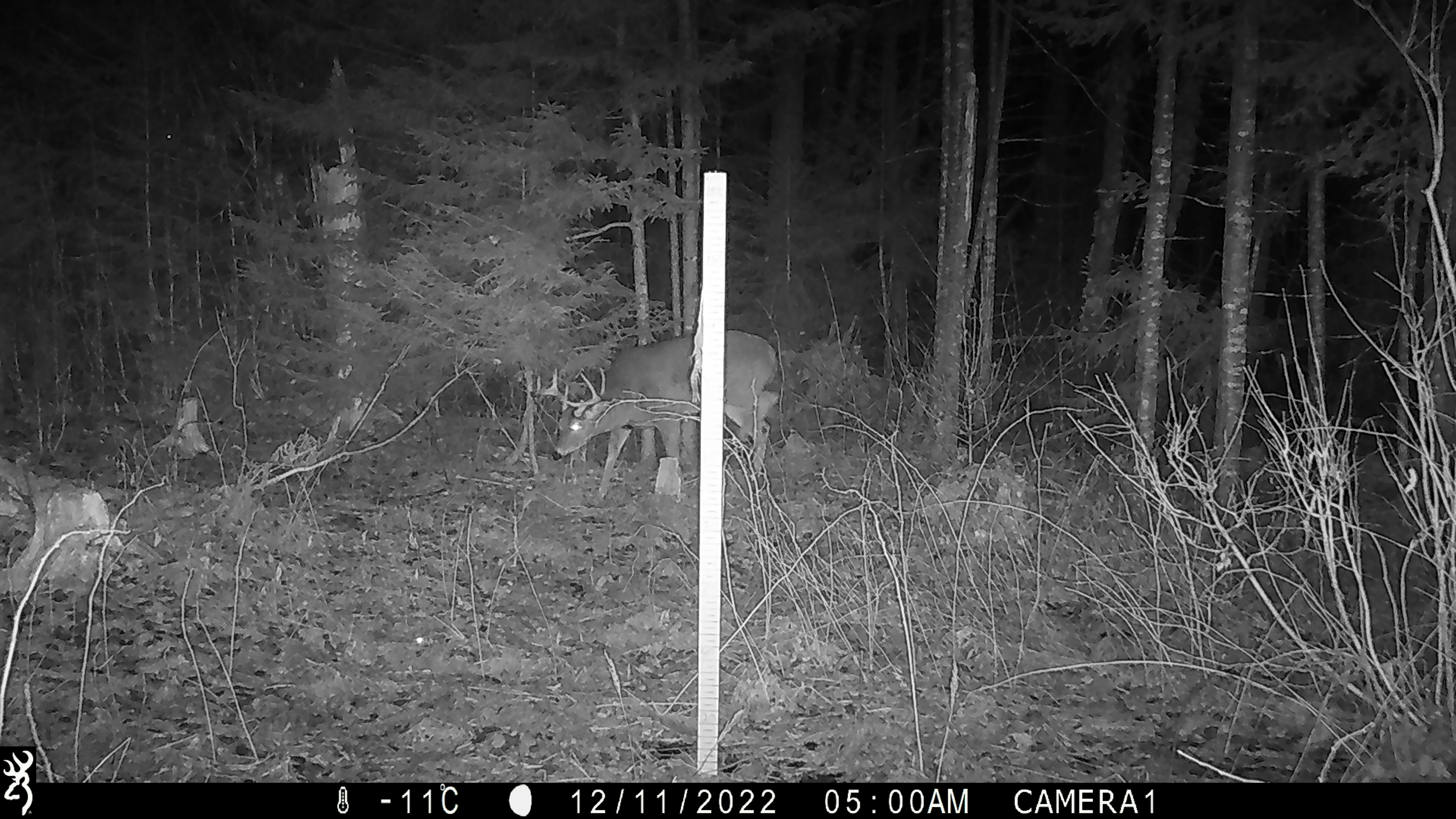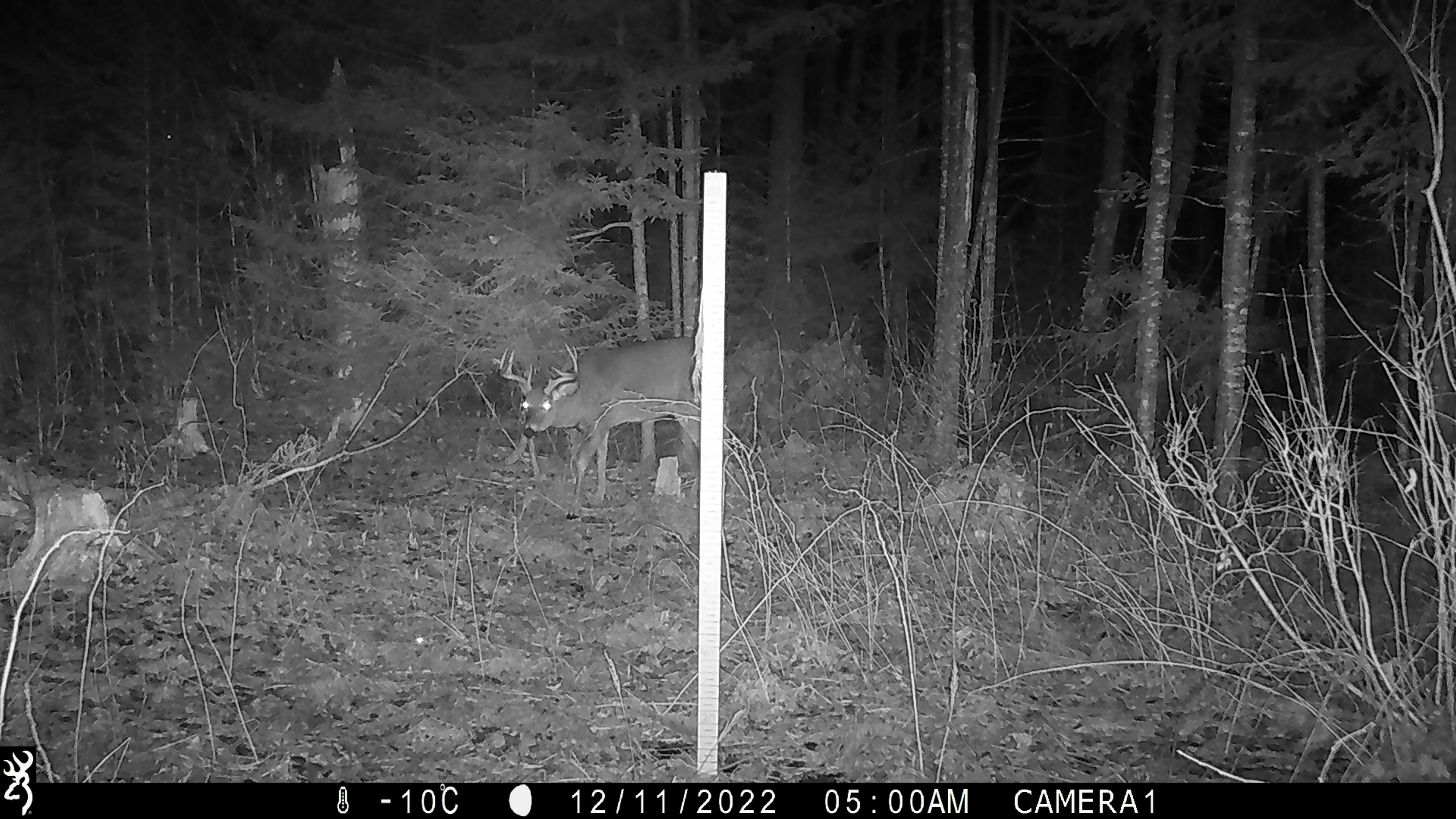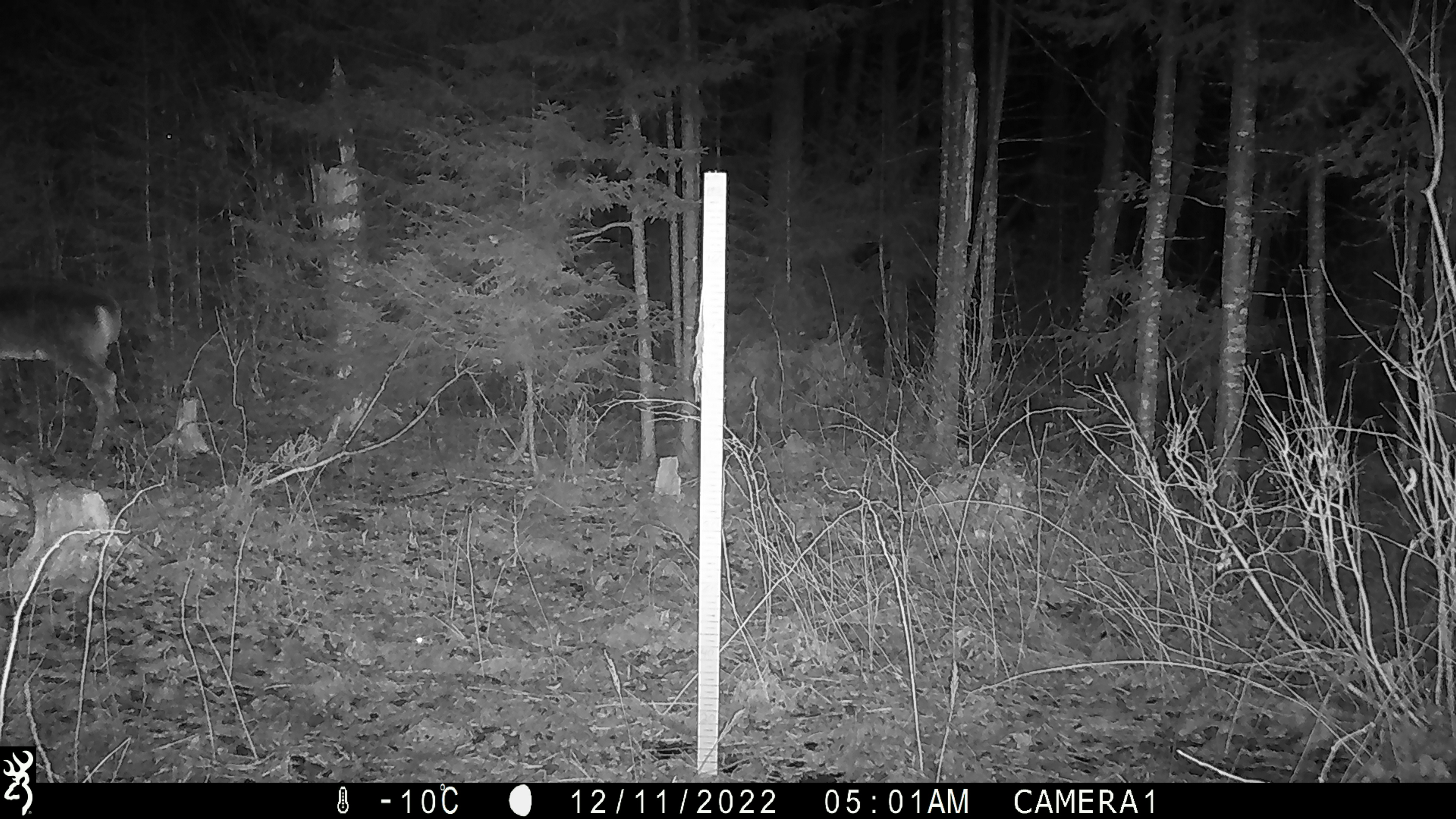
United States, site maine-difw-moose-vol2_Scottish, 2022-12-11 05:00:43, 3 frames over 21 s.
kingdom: Animalia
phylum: Chordata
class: Mammalia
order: Artiodactyla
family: Cervidae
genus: Odocoileus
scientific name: Odocoileus virginianus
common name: white-tailed deer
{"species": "white-tailed deer (Odocoileus virginianus)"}